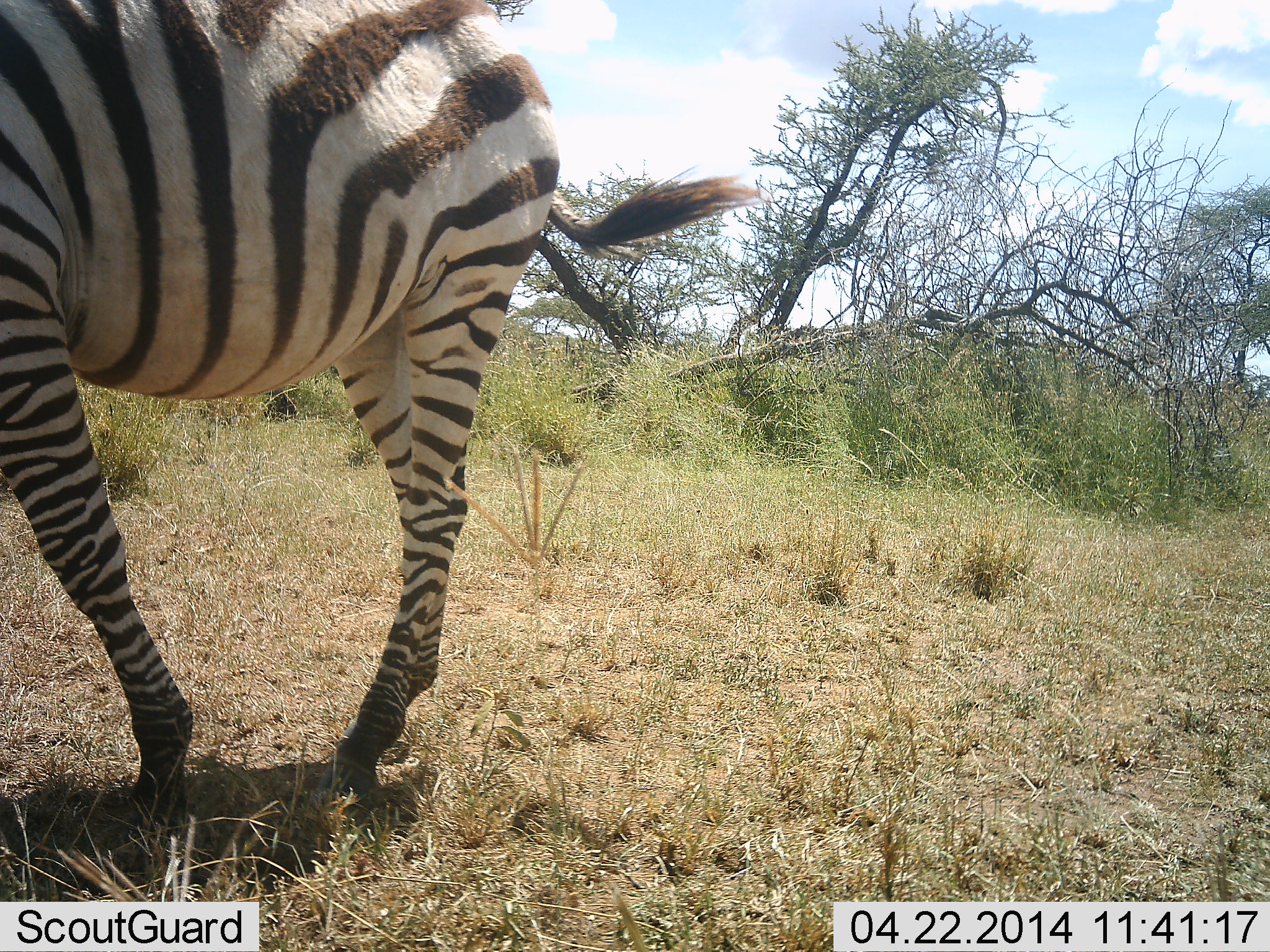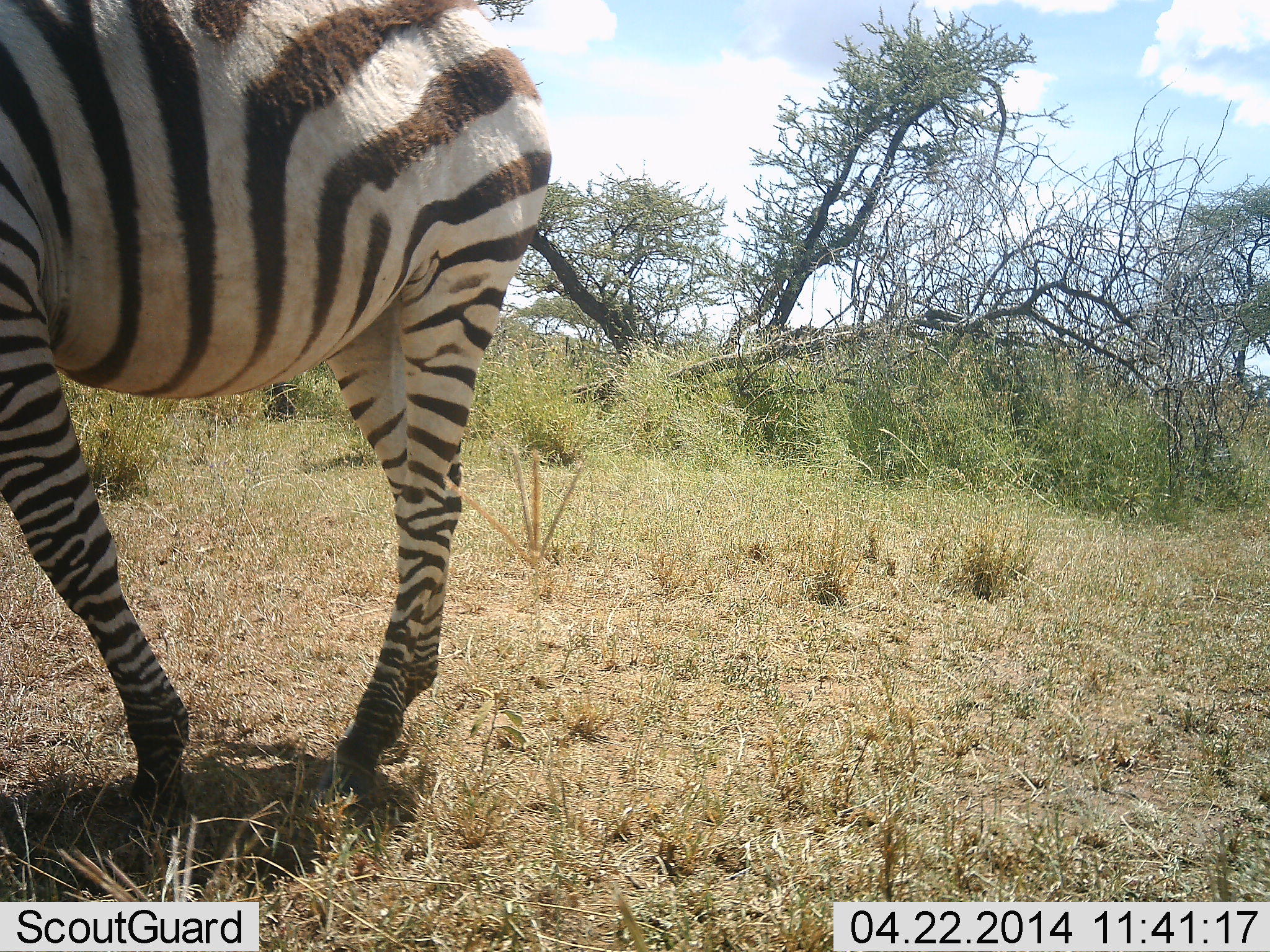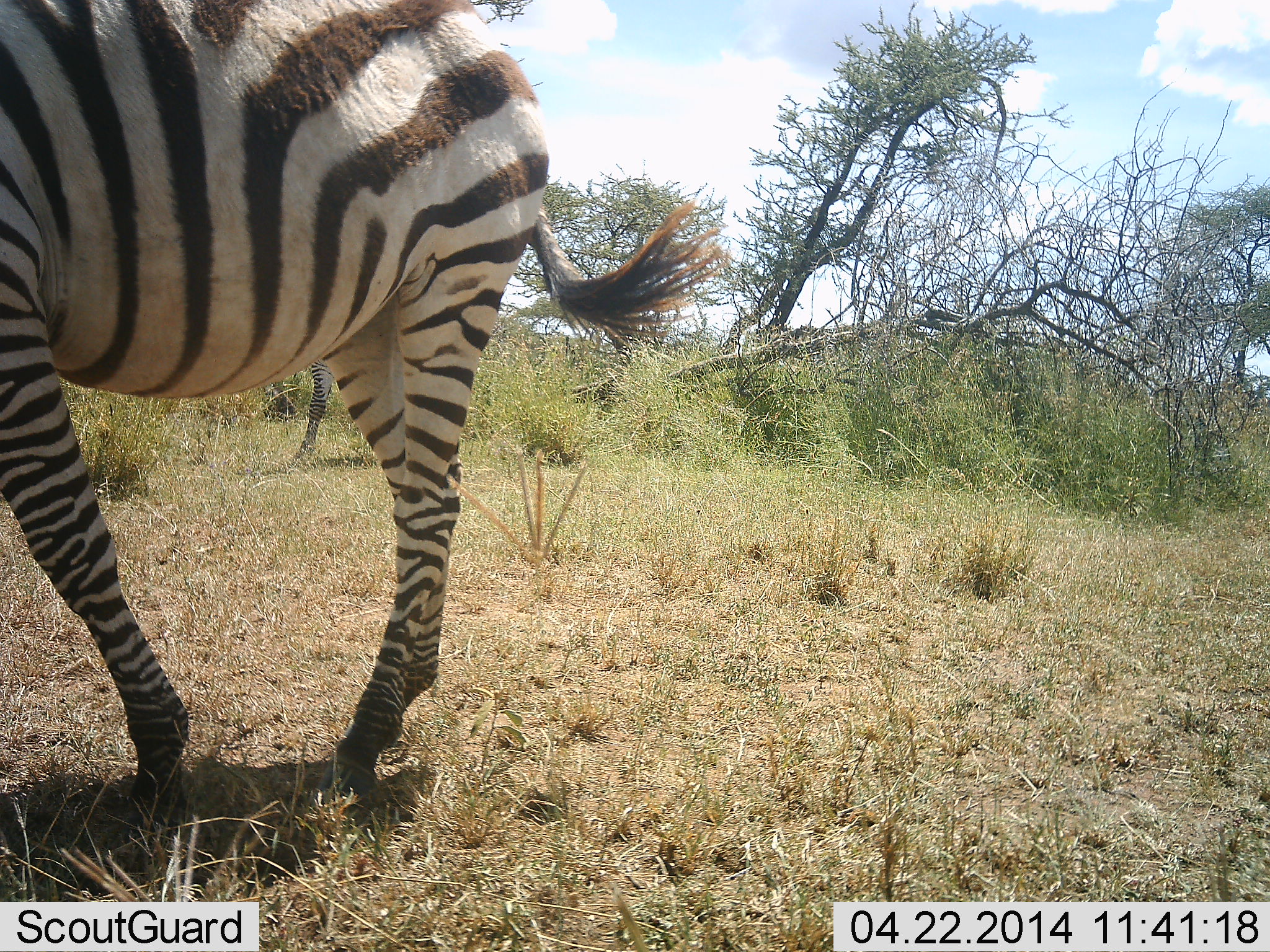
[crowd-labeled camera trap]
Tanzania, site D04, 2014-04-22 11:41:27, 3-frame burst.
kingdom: Animalia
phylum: Chordata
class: Mammalia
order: Perissodactyla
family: Equidae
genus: Equus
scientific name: Equus quagga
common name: plains zebra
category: zebra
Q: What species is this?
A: Zebra (plains zebra) (Equus quagga).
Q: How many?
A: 1.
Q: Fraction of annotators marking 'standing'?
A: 70%.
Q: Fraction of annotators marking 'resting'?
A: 0%.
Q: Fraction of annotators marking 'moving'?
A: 50%.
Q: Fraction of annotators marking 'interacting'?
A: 0%.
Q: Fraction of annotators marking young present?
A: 0%.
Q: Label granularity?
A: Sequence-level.